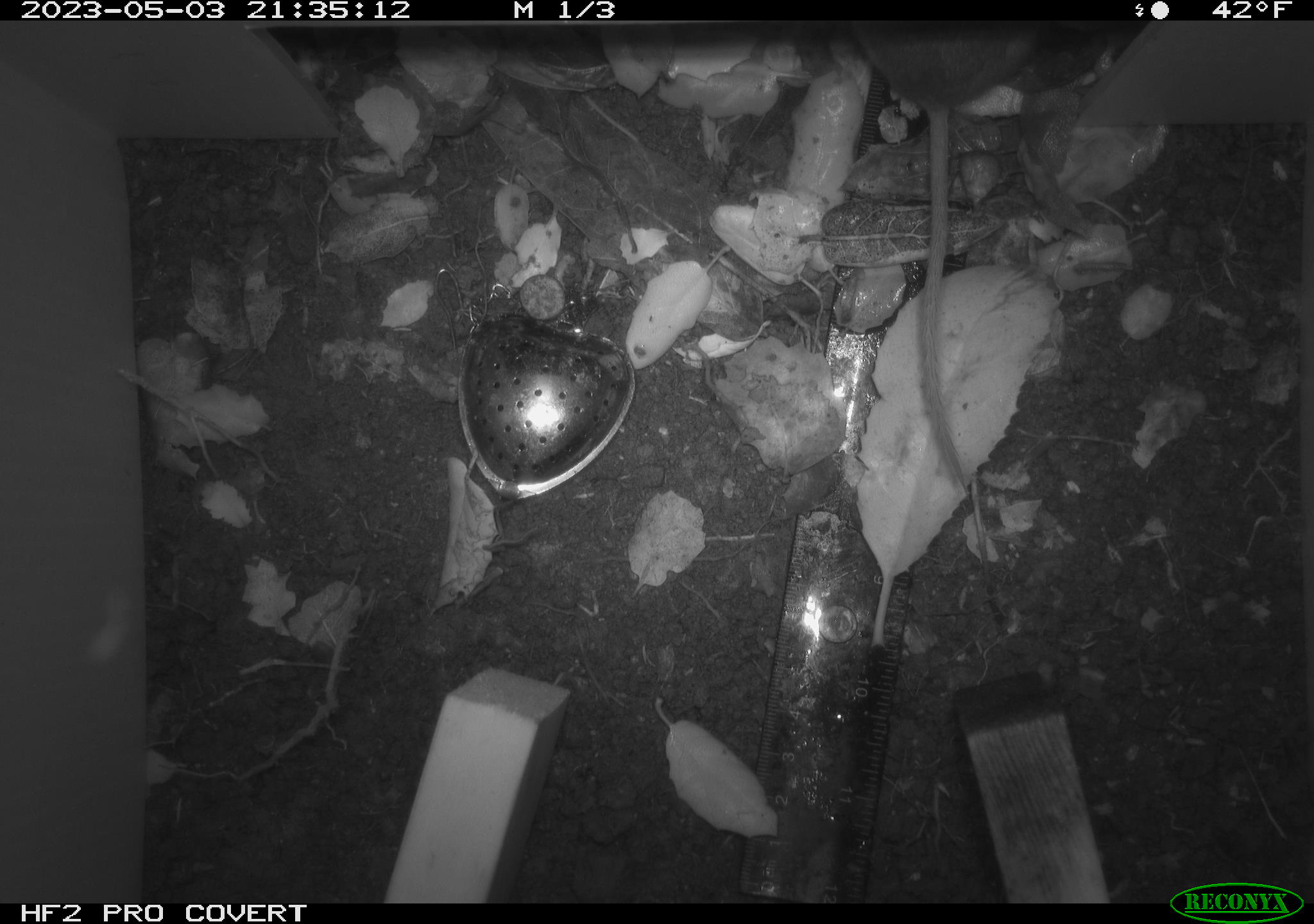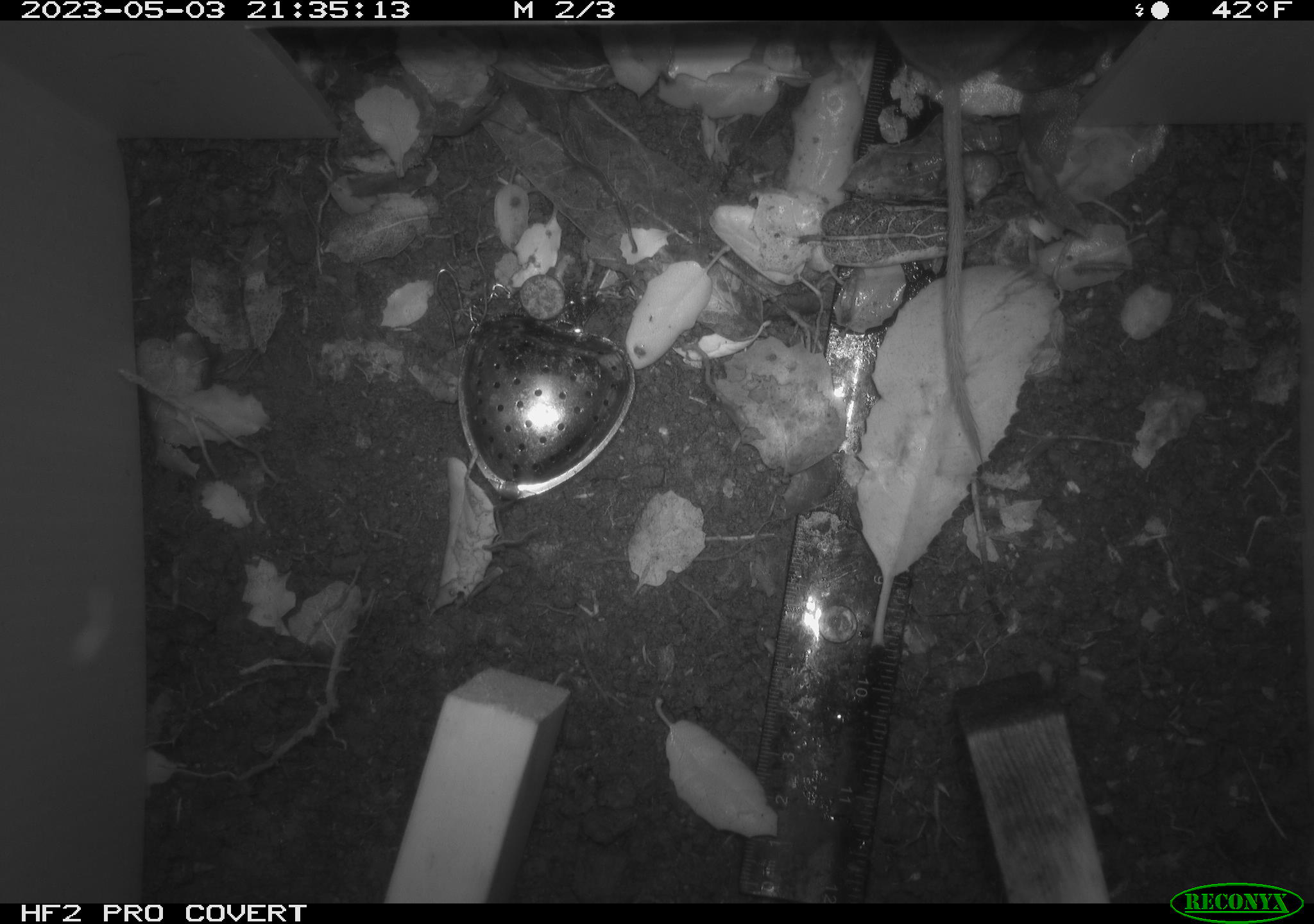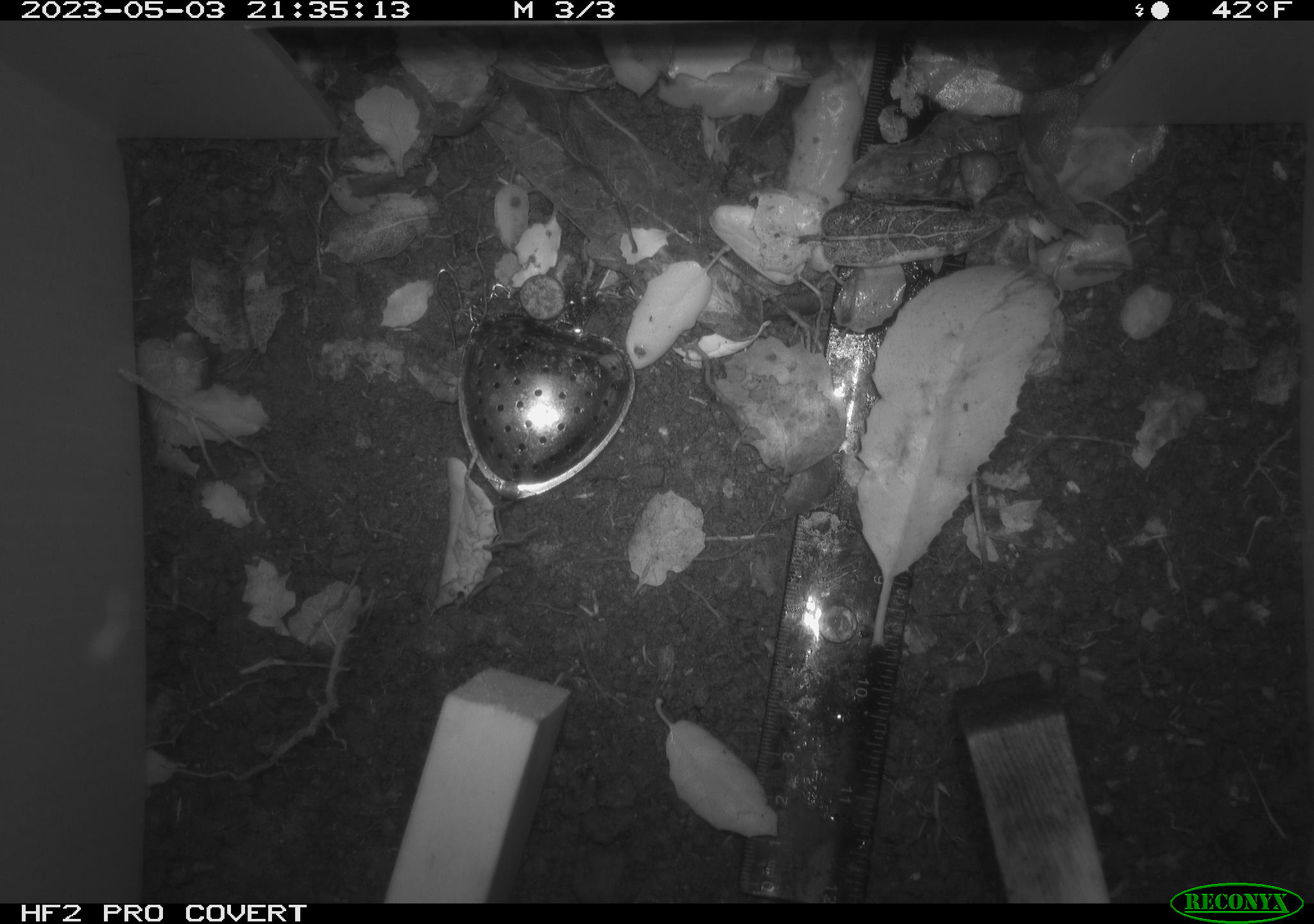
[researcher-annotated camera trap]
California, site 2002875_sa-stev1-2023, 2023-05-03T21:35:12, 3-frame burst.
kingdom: Animalia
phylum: Chordata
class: Mammalia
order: Rodentia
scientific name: Rodentia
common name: mouse species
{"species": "mouse species (Rodentia)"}